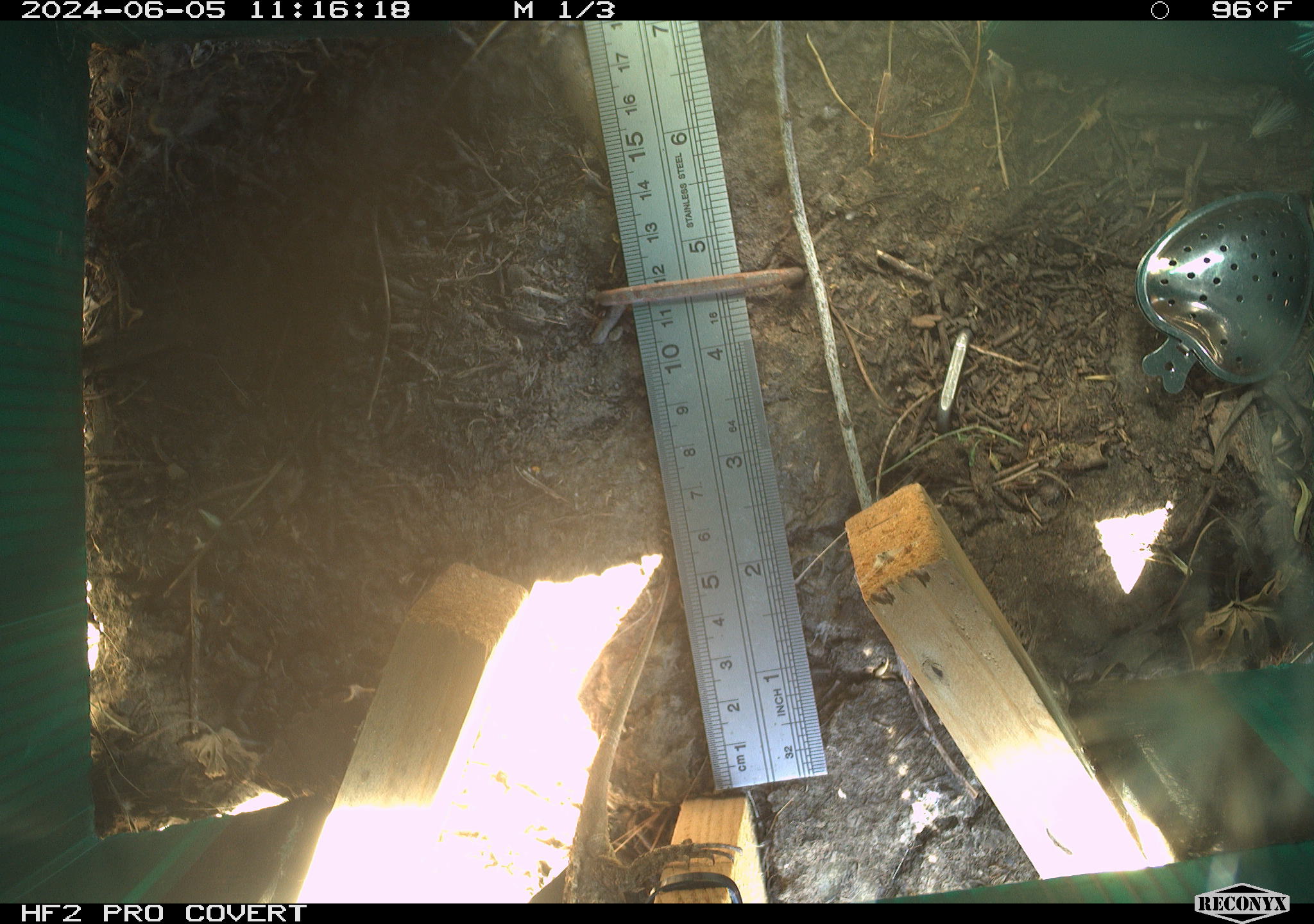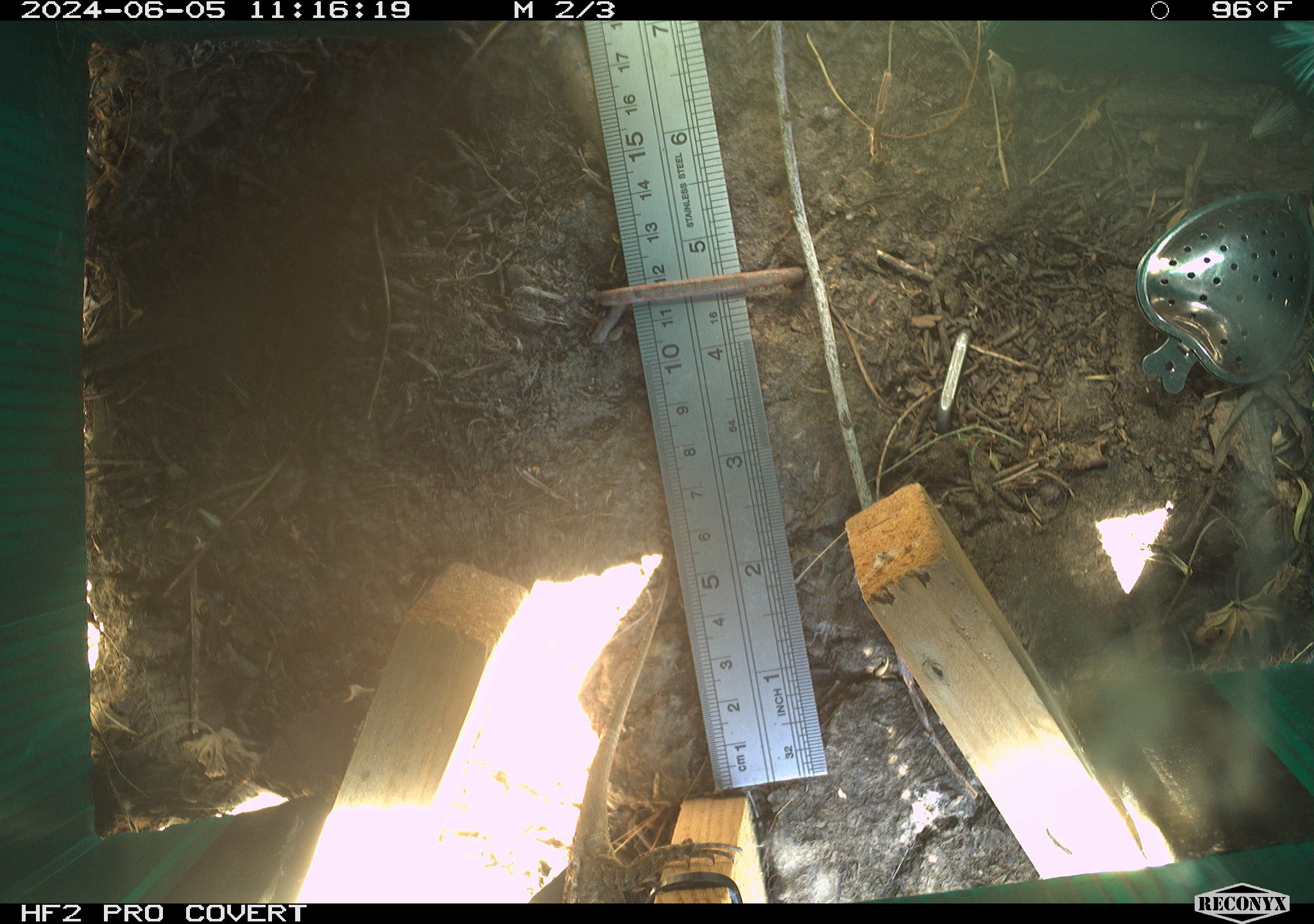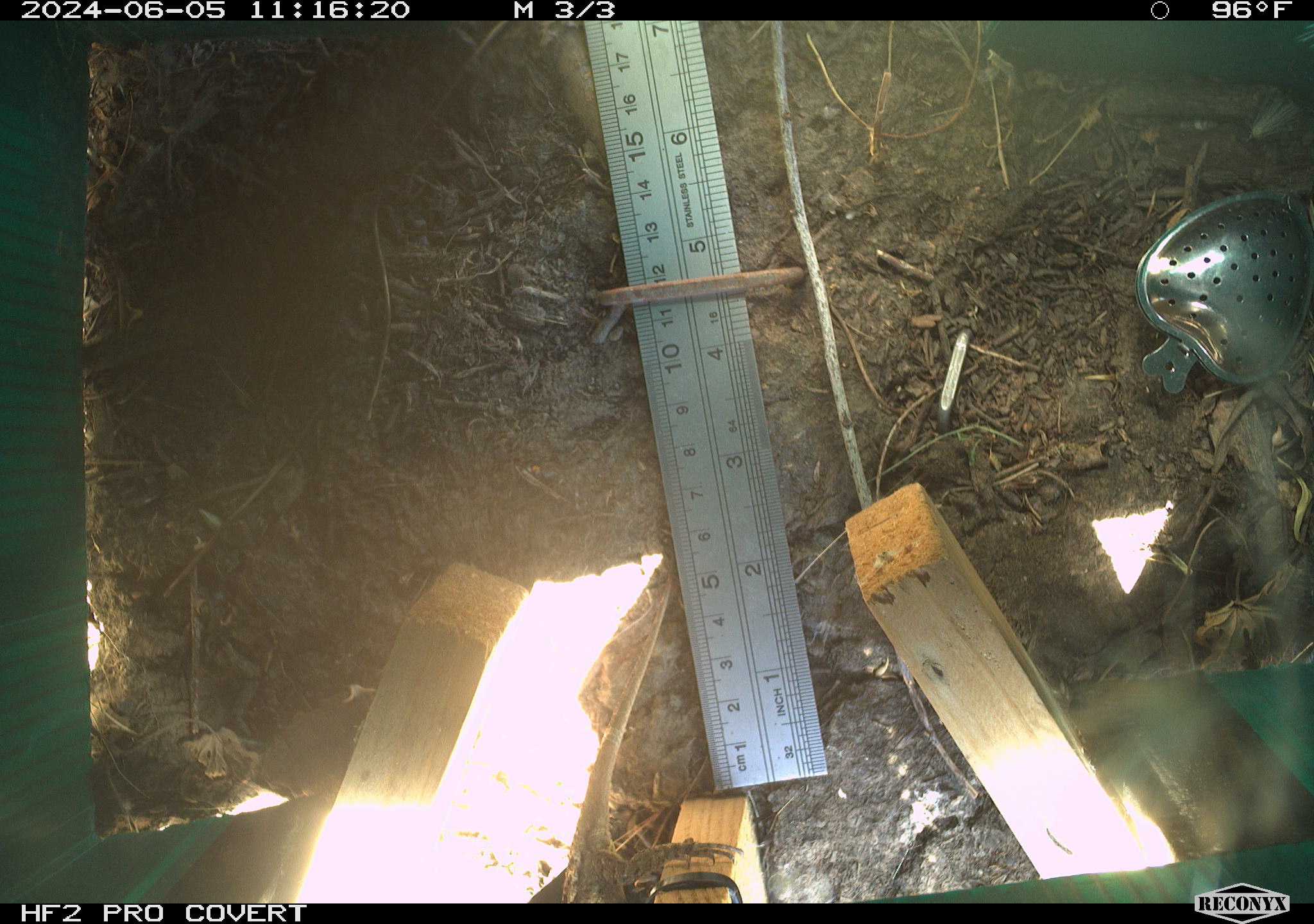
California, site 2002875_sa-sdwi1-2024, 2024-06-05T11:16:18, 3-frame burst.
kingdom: Animalia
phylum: Chordata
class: Reptilia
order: Squamata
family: Phrynosomatidae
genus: Sceloporus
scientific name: Sceloporus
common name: spiny lizards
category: sceloporus species